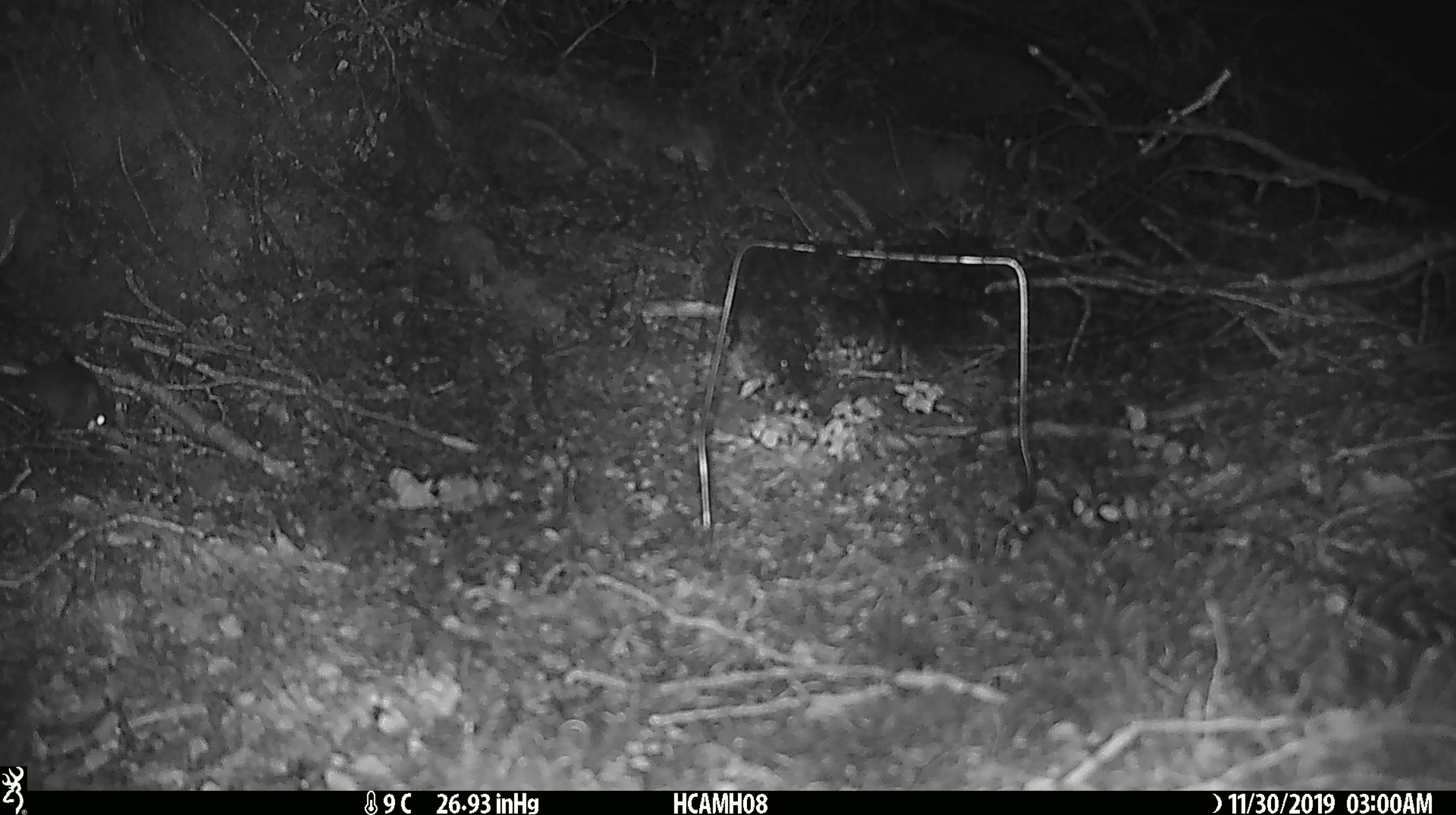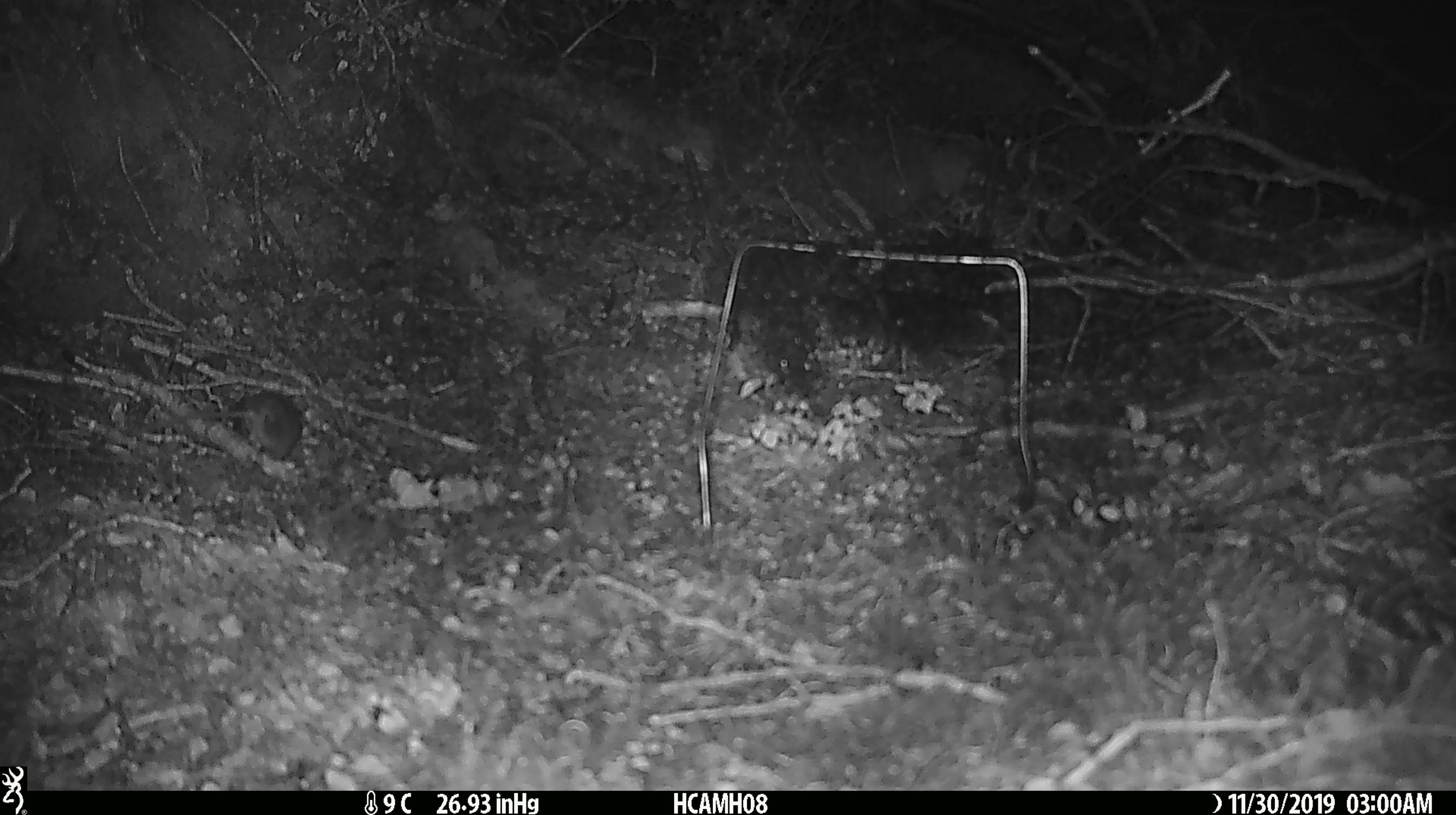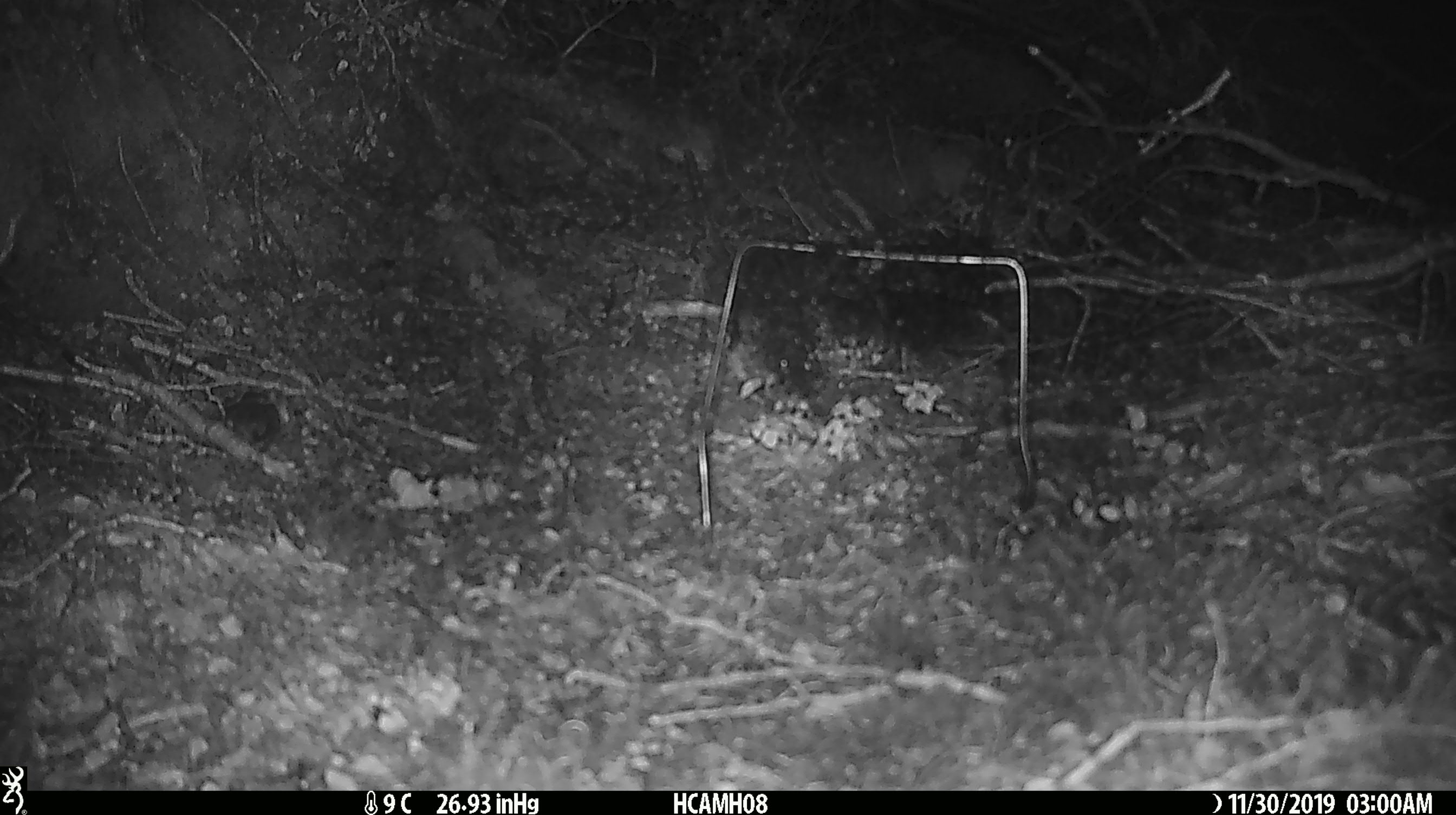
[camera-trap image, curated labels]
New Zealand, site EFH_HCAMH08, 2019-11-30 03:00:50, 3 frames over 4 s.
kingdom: Animalia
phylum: Chordata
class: Mammalia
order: Rodentia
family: Muridae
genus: Mus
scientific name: Mus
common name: mouse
Mouse (Mus).